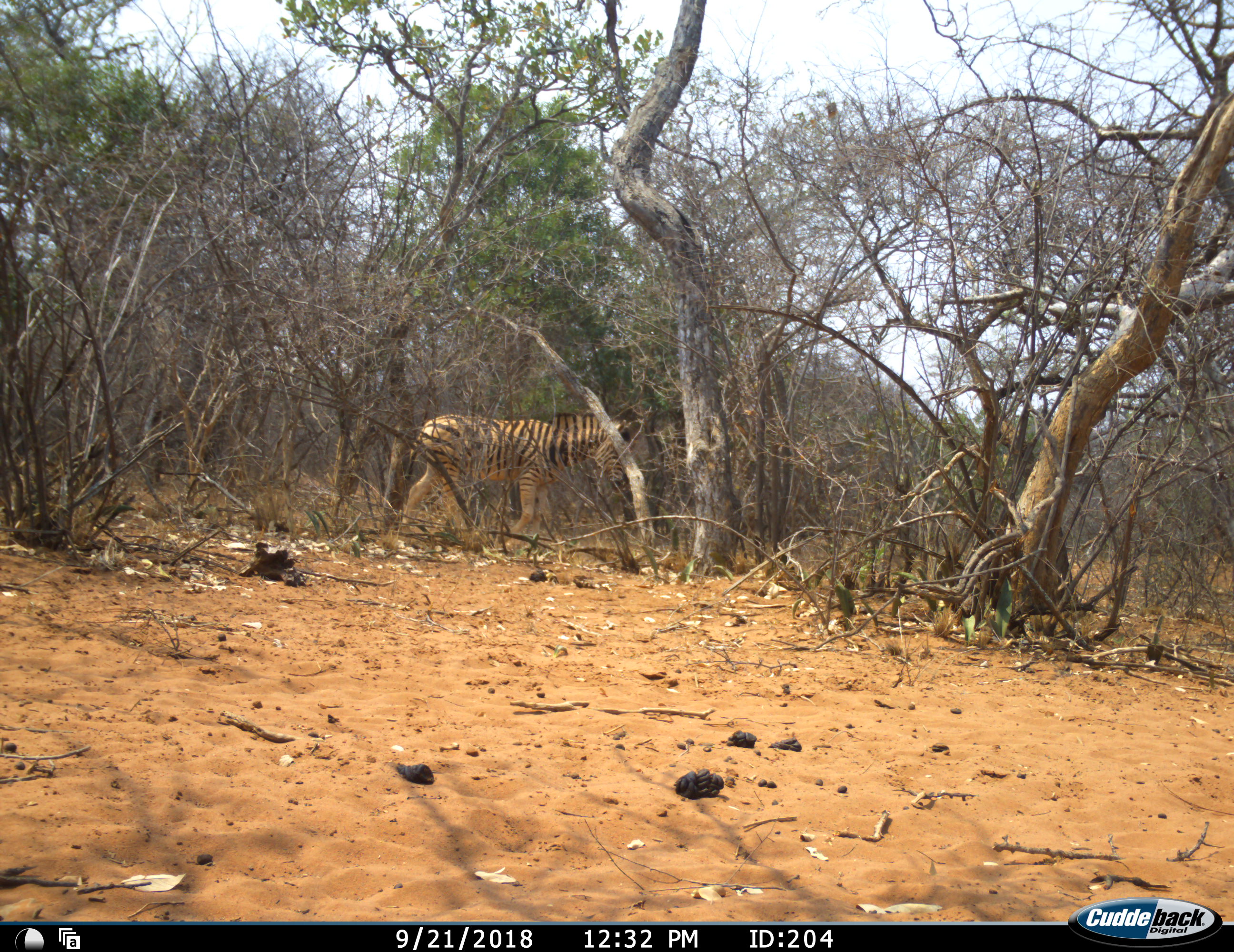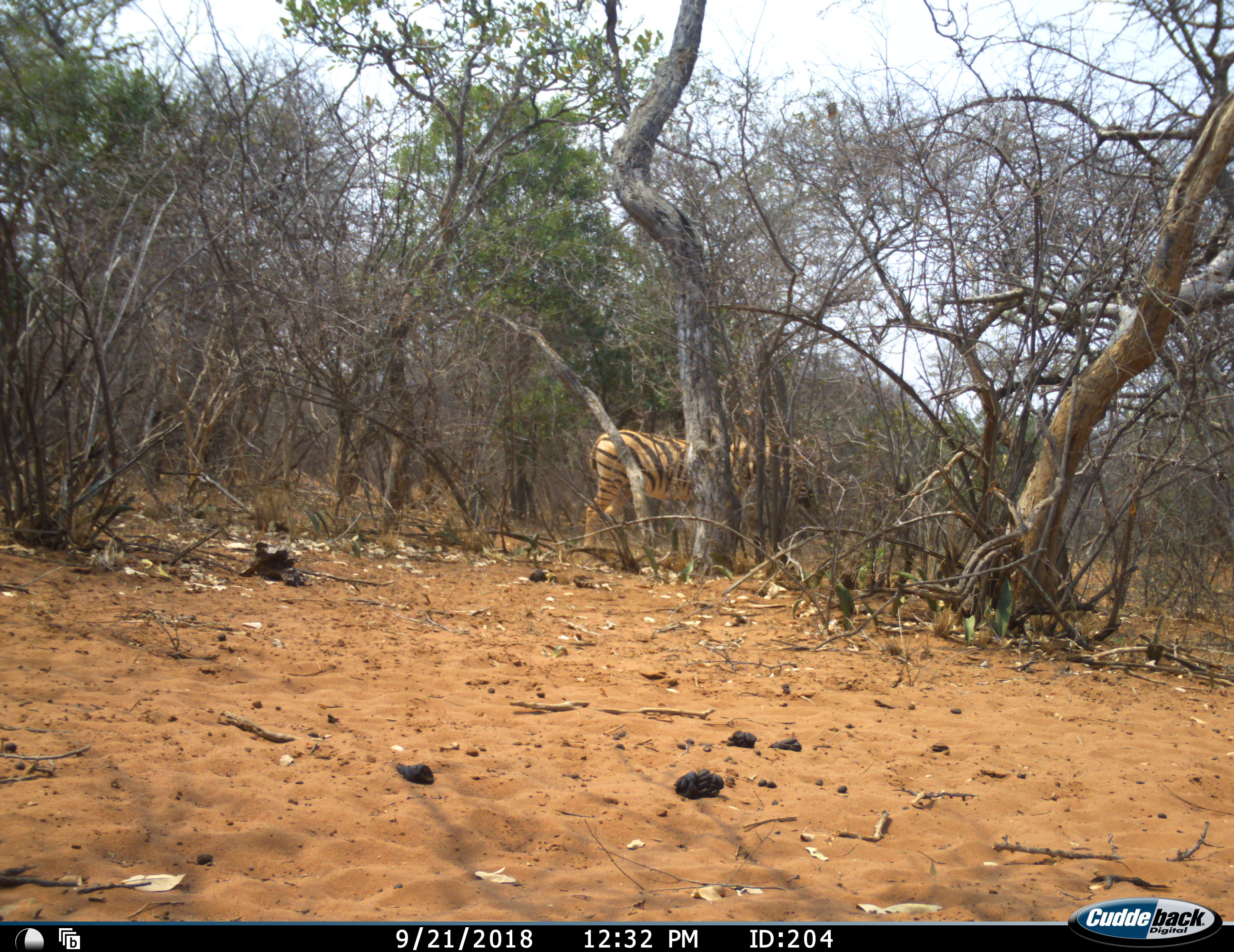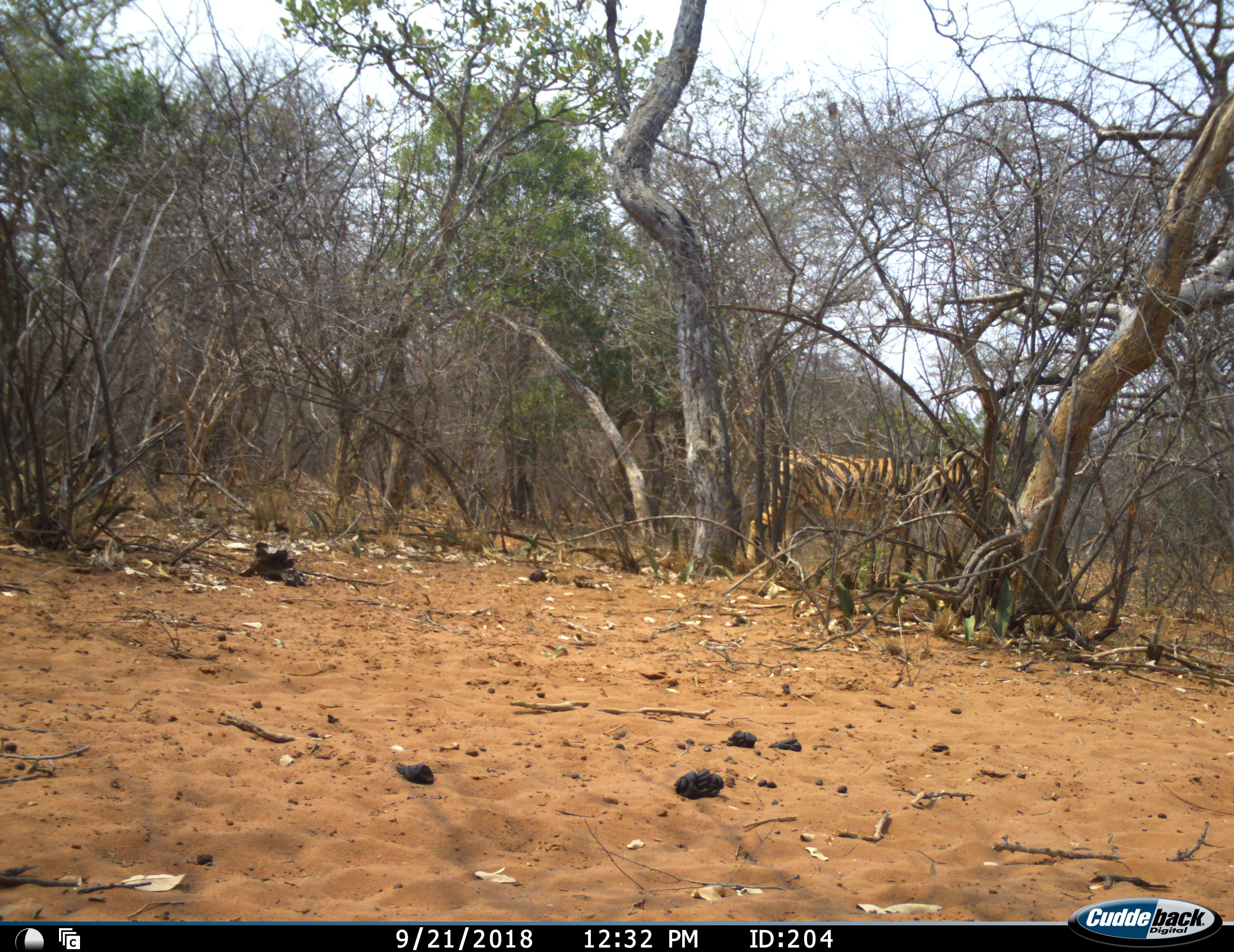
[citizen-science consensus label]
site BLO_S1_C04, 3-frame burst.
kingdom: Animalia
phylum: Chordata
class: Mammalia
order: Perissodactyla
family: Equidae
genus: Equus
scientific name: Equus quagga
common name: plains zebra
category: zebraplains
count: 1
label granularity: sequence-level